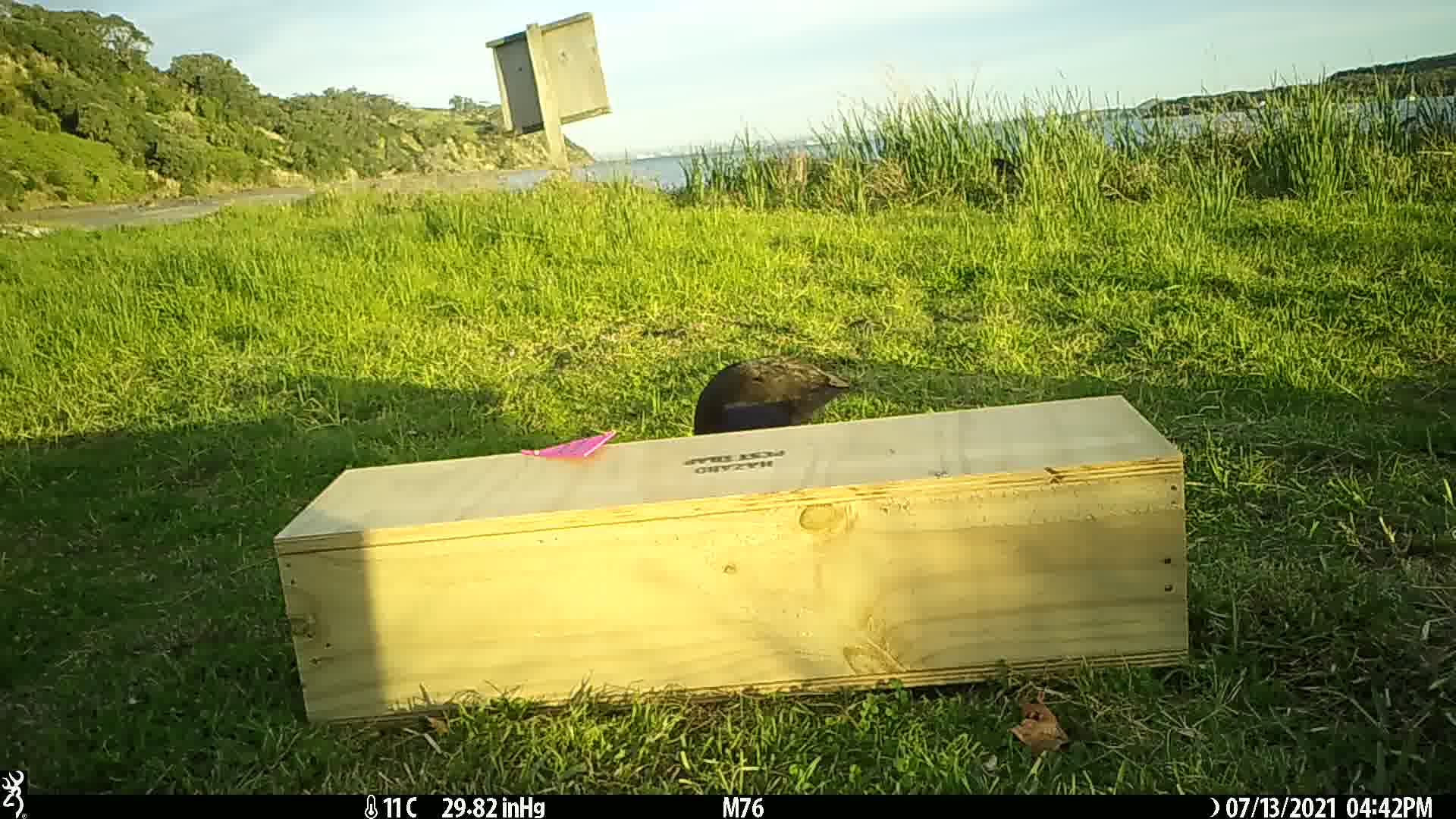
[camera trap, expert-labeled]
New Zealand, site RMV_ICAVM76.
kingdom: Animalia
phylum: Chordata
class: Aves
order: Gruiformes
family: Rallidae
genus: Porphyrio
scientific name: Porphyrio melanotus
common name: australasian swamphen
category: pukeko